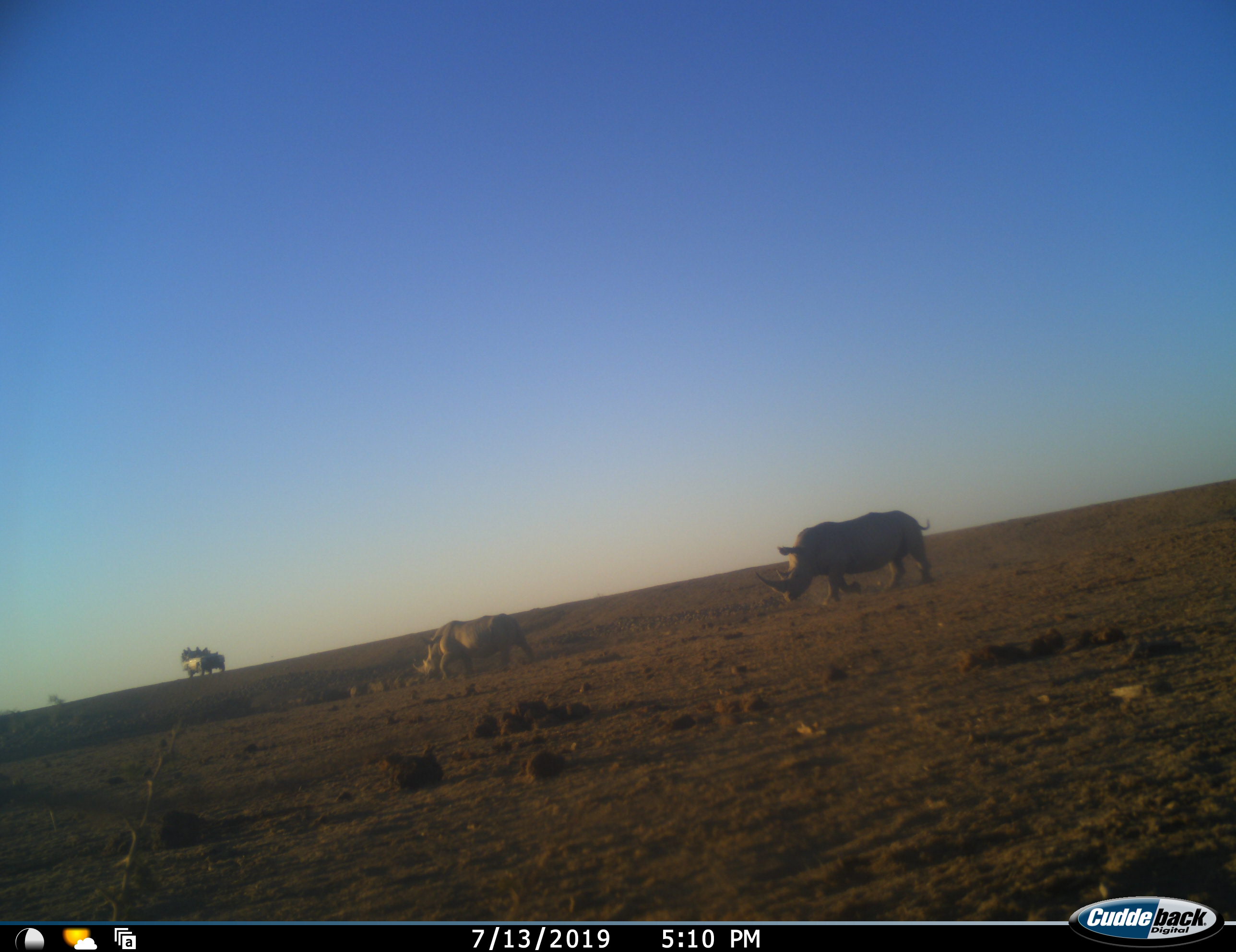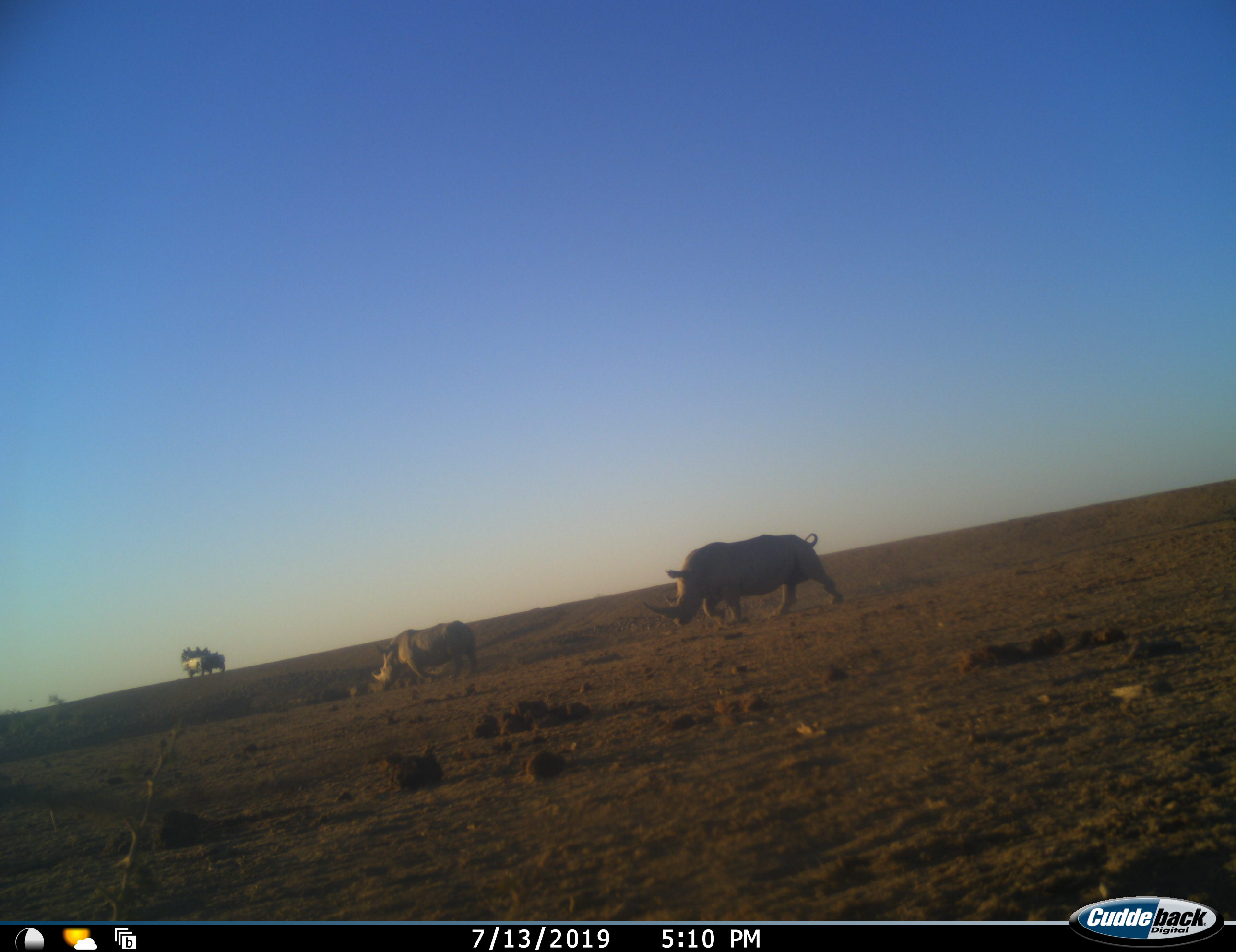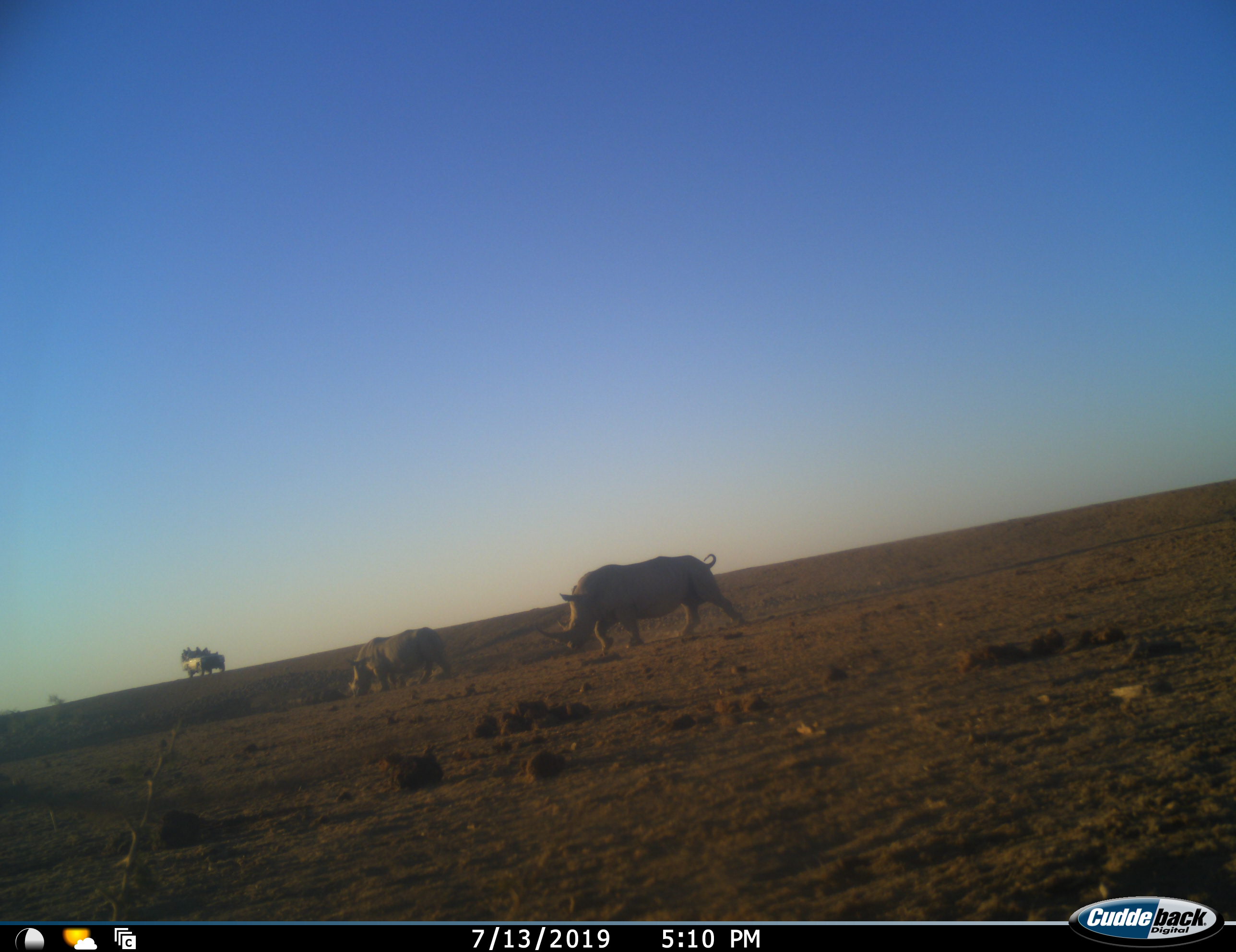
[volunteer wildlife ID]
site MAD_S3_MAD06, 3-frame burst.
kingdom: Animalia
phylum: Chordata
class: Mammalia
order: Perissodactyla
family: Rhinocerotidae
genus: Diceros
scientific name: Diceros bicornis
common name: black rhinoceros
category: rhinocerosblack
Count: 2.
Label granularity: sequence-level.